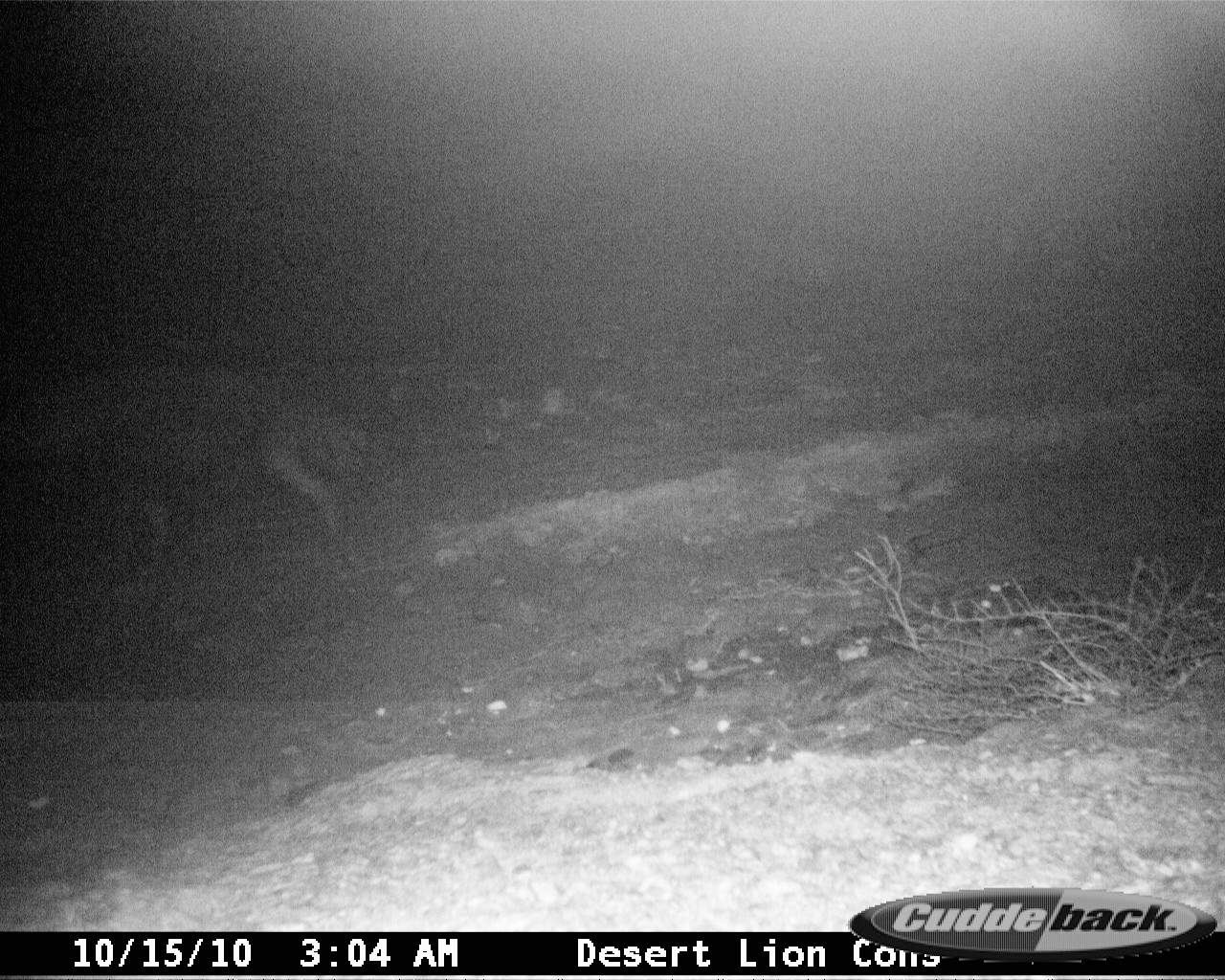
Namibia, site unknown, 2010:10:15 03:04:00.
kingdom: Animalia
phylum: Chordata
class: Mammalia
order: Carnivora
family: Hyaenidae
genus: Parahyaena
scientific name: Parahyaena brunnea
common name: brown hyena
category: hyaena brunnea